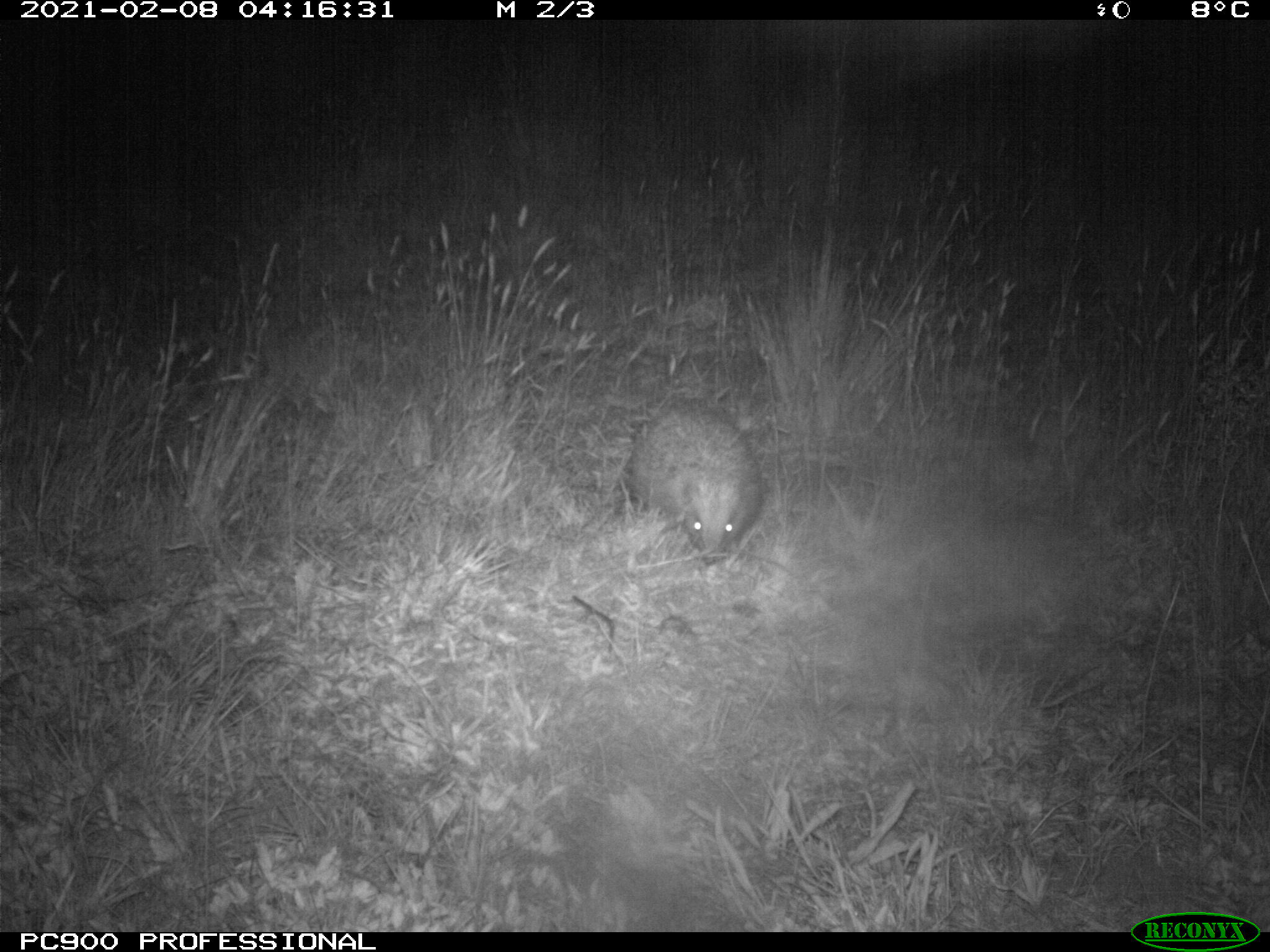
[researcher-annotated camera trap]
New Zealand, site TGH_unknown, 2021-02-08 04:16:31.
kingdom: Animalia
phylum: Chordata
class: Mammalia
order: Eulipotyphla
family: Erinaceidae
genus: Erinaceus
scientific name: Erinaceus europaeus europaeus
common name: european hedgehog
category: hedgehog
Hedgehog (european hedgehog) (Erinaceus europaeus europaeus).